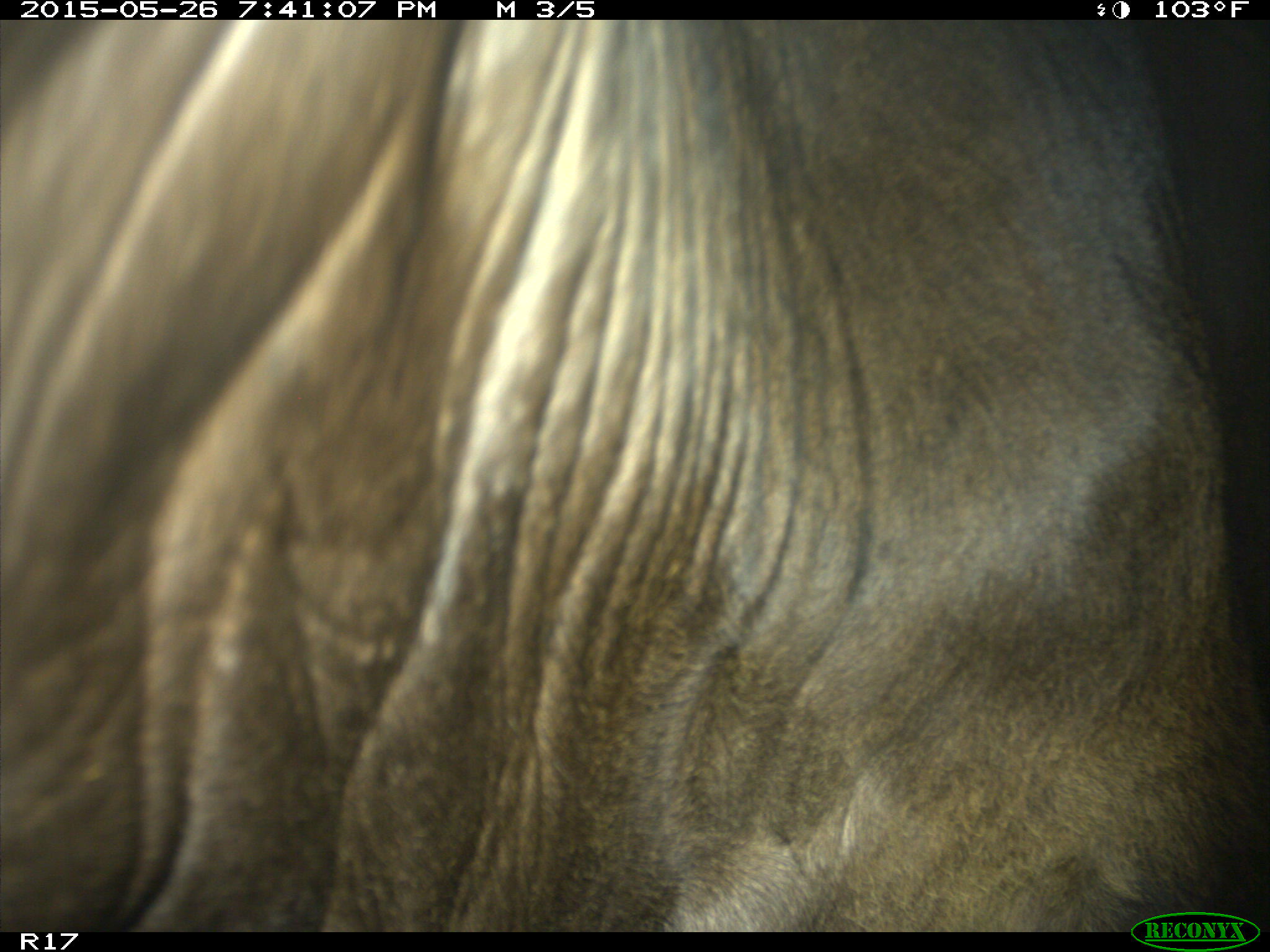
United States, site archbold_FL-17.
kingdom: Animalia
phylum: Chordata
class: Mammalia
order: Artiodactyla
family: Bovidae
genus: Bos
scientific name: Bos taurus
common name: domestic cow